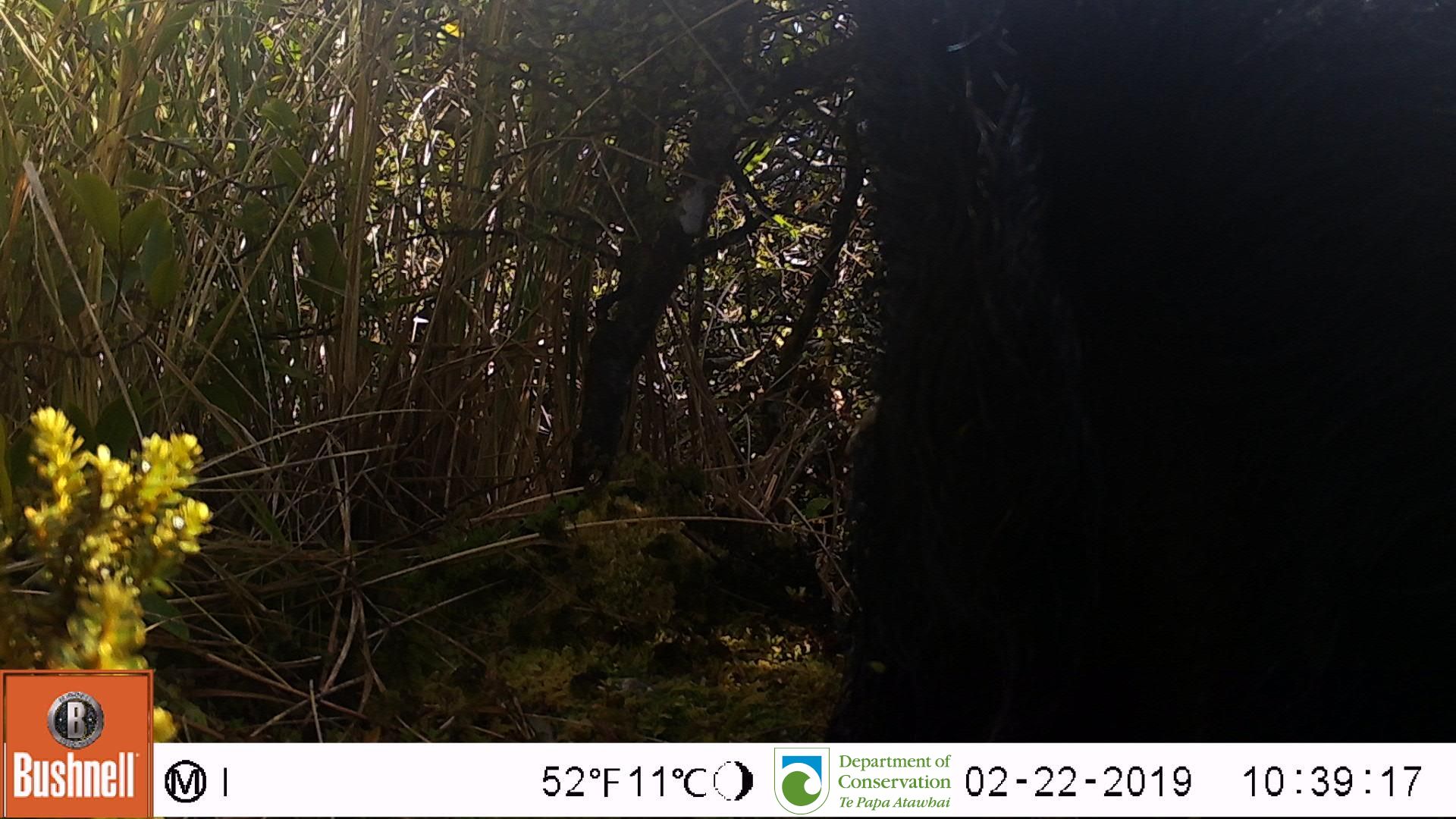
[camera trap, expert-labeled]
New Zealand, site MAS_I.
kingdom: Animalia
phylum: Chordata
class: Mammalia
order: Artiodactyla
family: Suidae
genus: Sus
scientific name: Sus scrofa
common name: pig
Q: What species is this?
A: Pig (Sus scrofa).